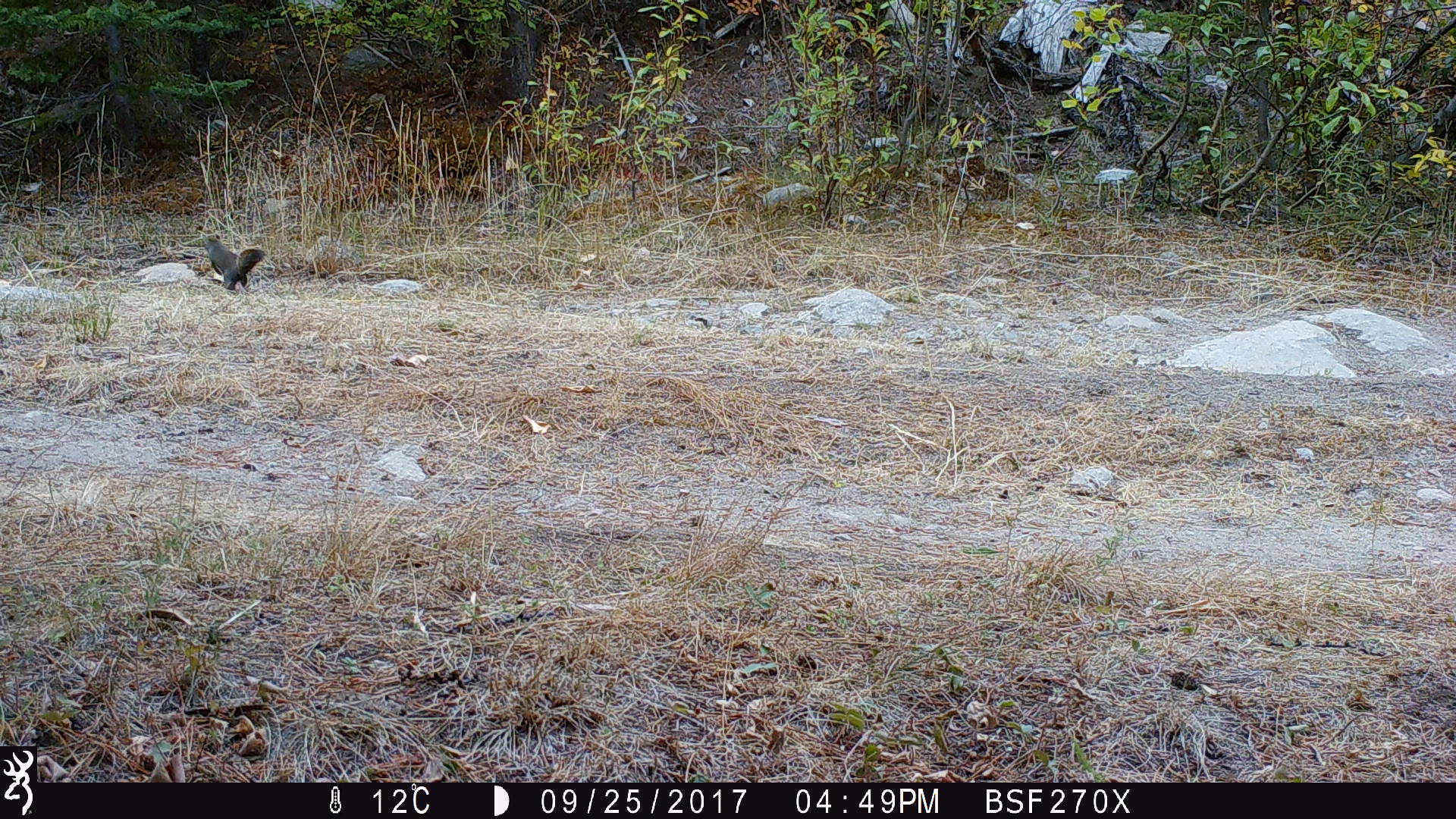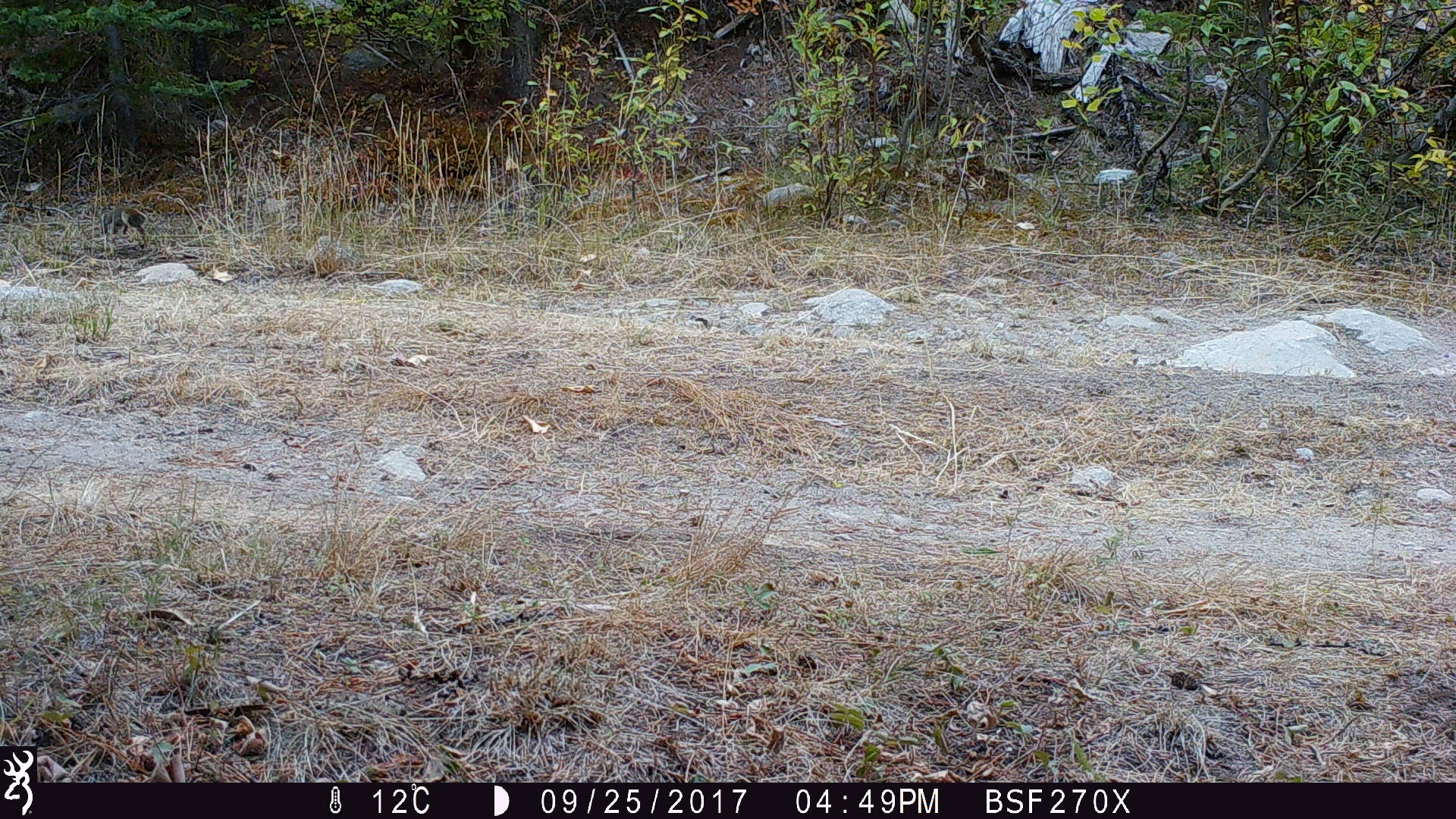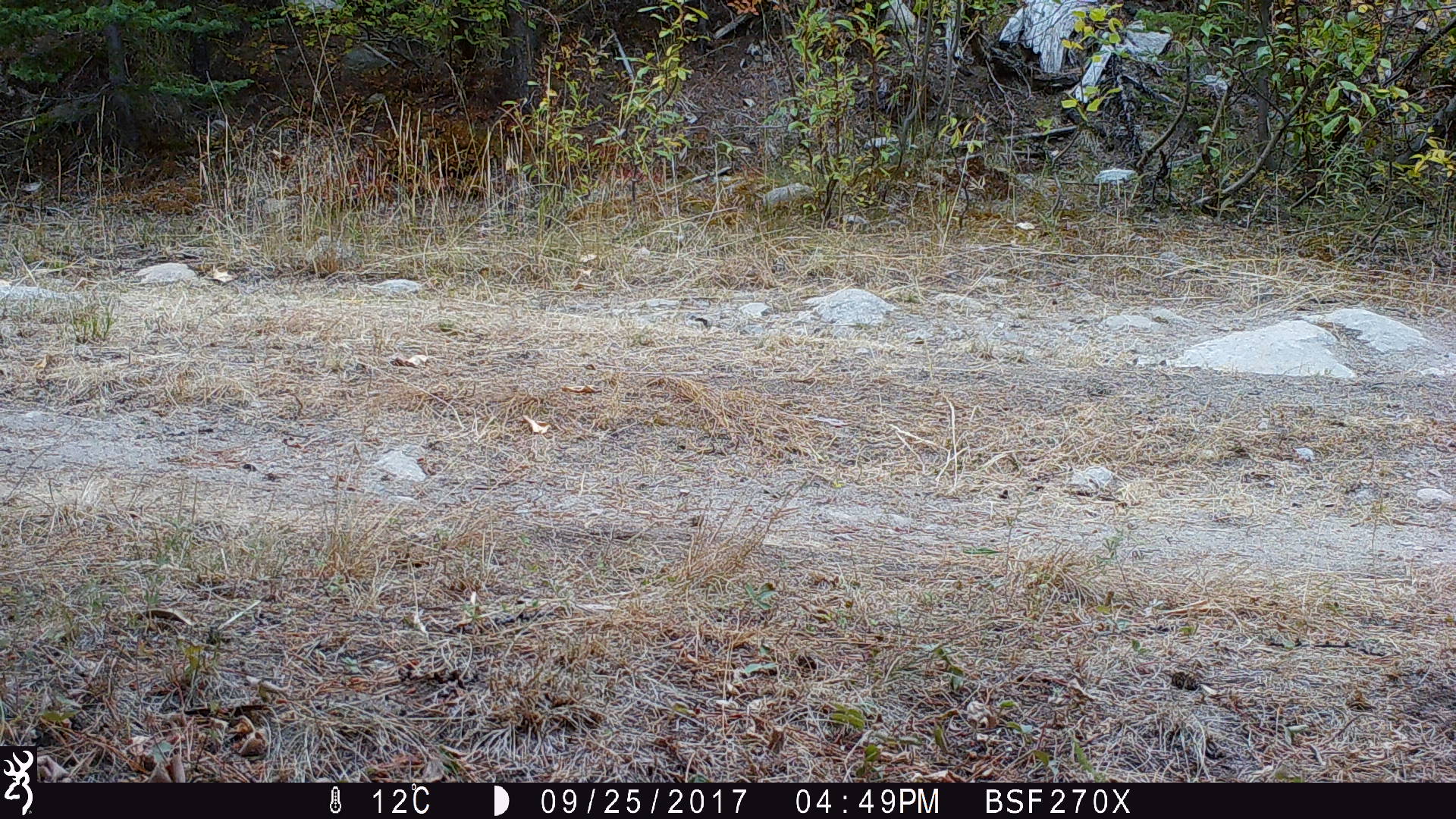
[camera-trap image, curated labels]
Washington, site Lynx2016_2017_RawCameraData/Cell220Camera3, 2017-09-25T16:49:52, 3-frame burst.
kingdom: Animalia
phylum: Chordata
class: Mammalia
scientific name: Mammalia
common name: small mammal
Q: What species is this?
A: Small mammal (Mammalia).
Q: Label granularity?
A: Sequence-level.